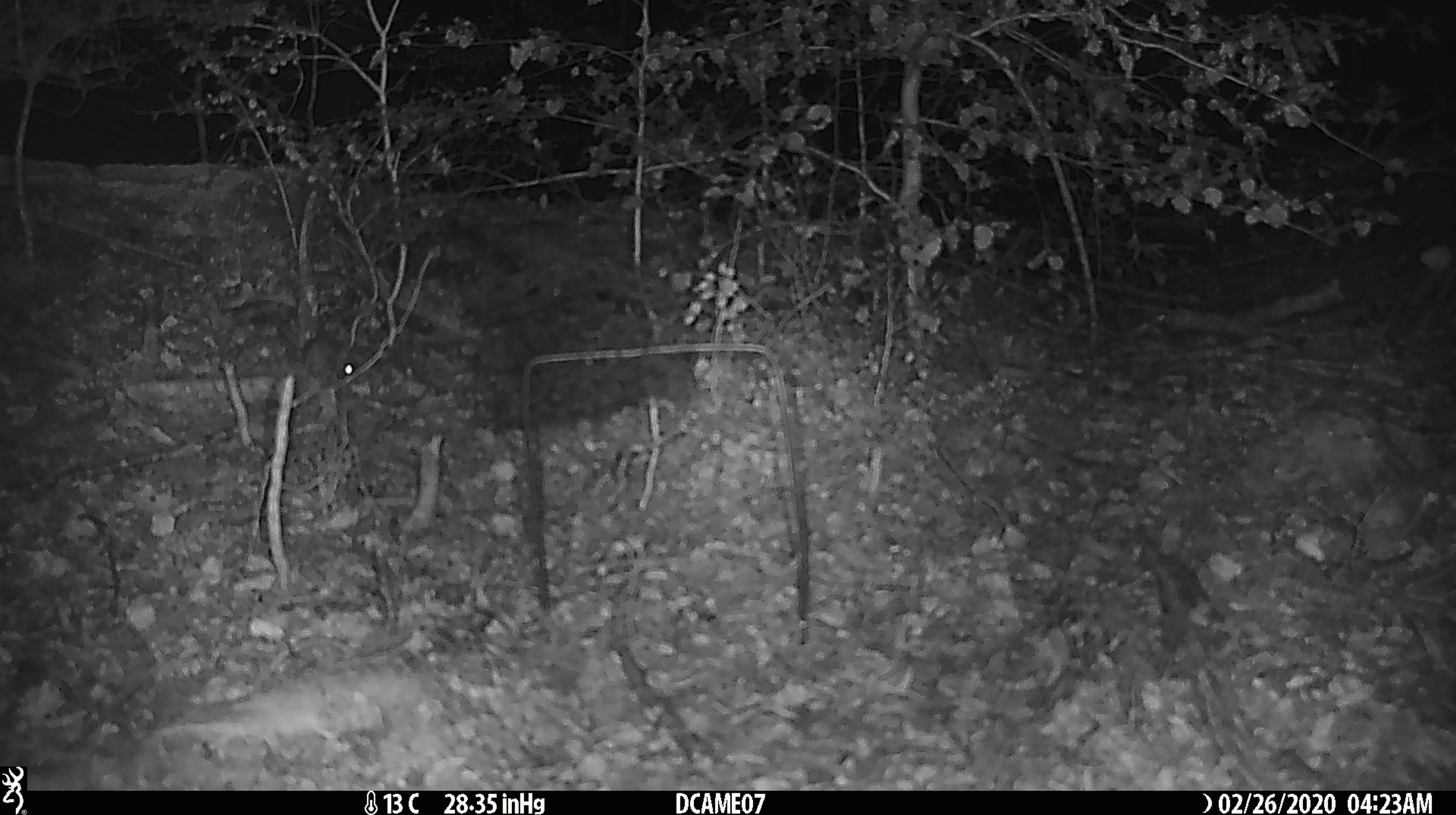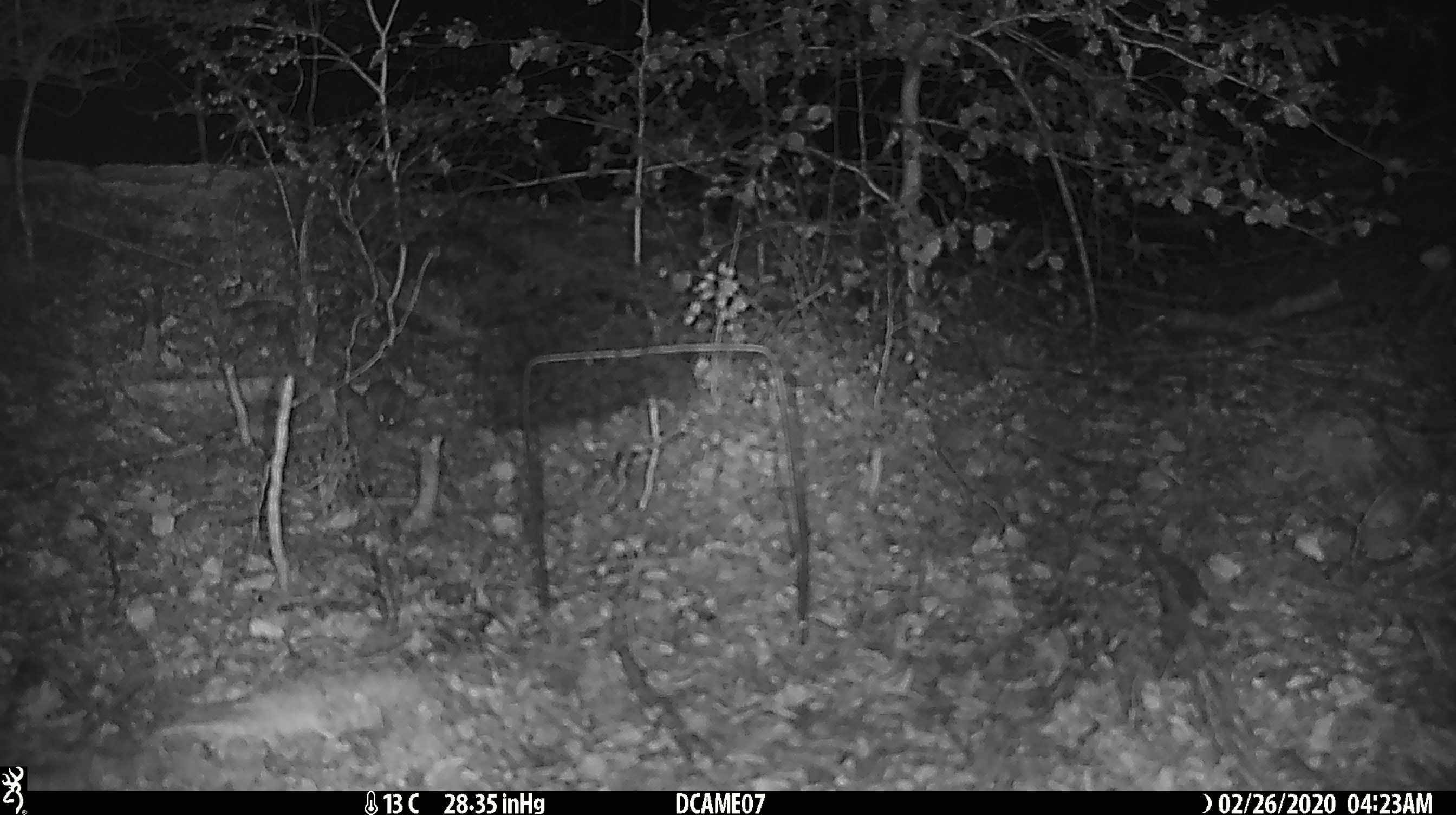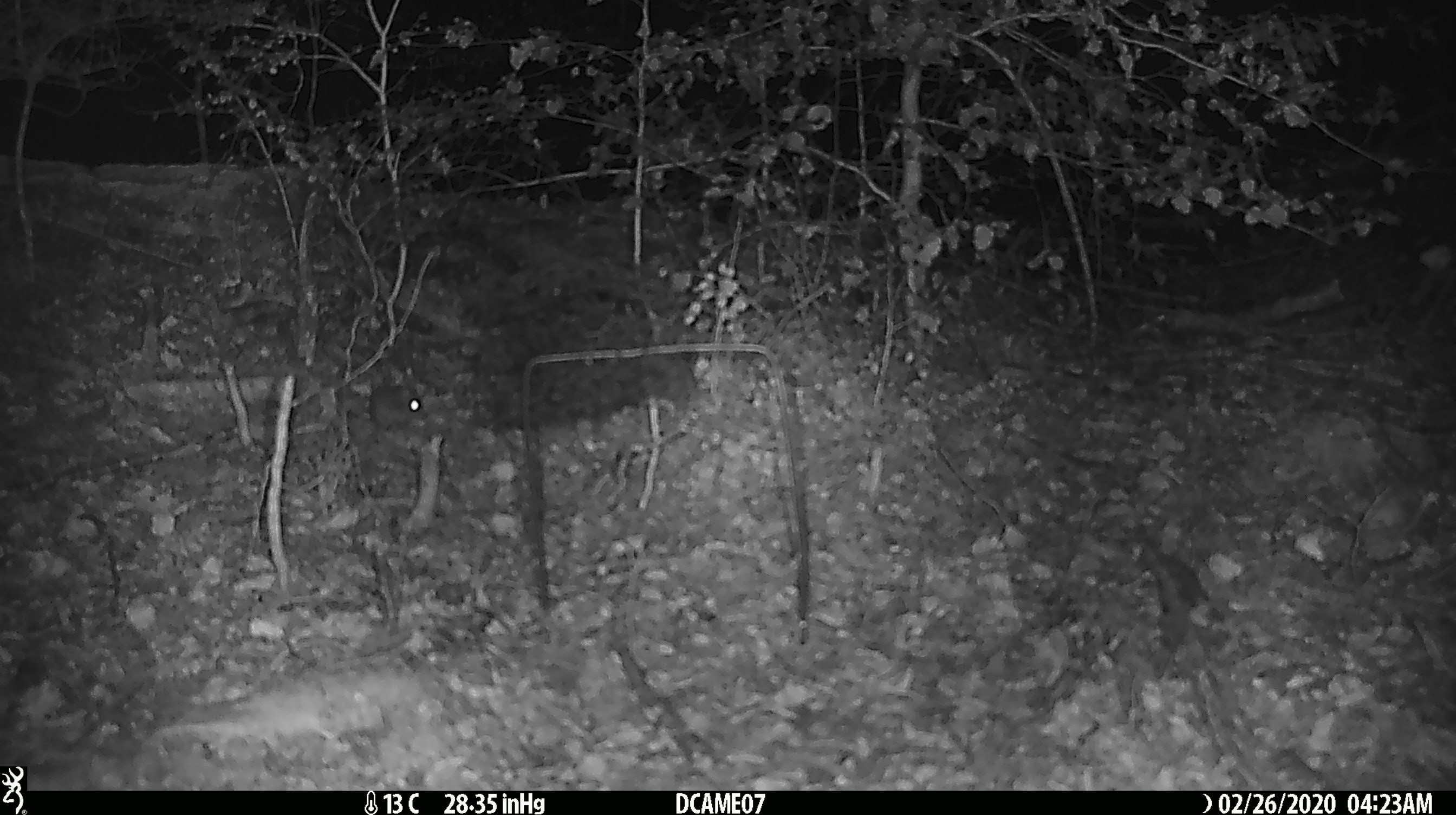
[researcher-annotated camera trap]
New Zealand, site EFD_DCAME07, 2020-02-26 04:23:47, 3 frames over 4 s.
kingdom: Animalia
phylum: Chordata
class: Mammalia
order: Rodentia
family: Muridae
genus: Mus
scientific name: Mus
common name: mouse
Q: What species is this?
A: Mouse (Mus).